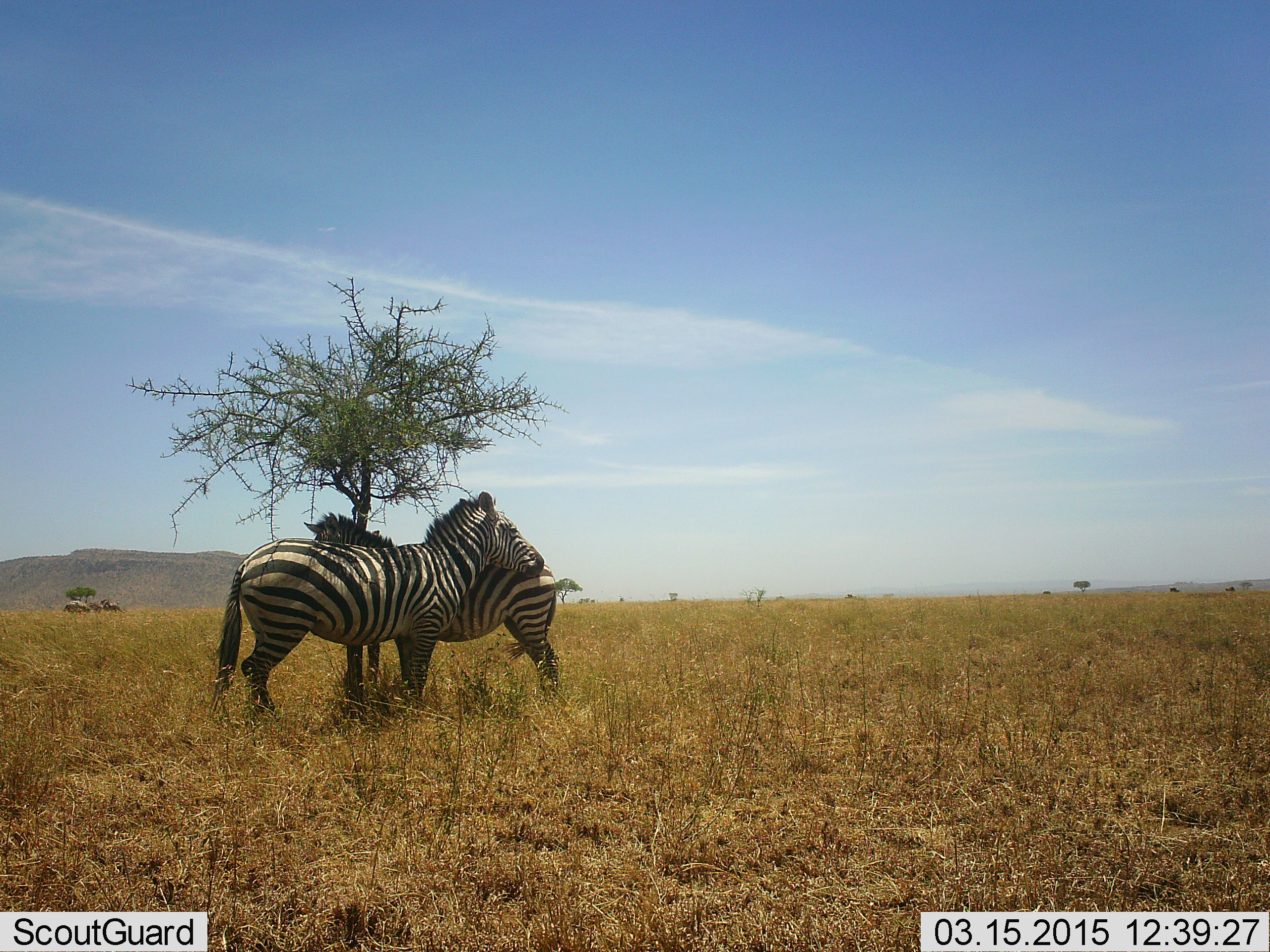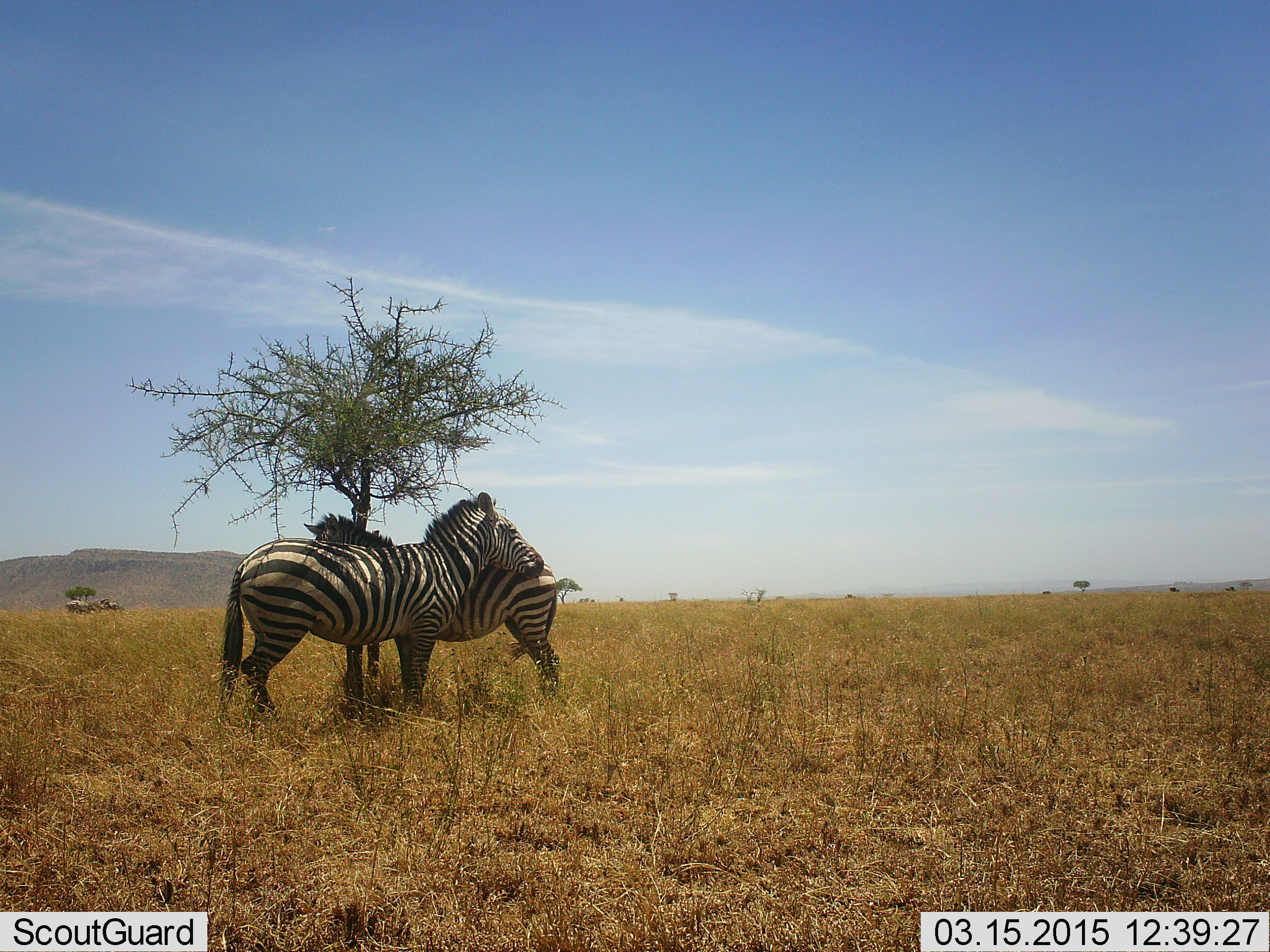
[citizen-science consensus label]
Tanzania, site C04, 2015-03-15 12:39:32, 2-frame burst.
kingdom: Animalia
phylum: Chordata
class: Mammalia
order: Perissodactyla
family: Equidae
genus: Equus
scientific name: Equus quagga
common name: plains zebra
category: zebra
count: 2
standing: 70%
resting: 10%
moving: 0%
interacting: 50%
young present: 0%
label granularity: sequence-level